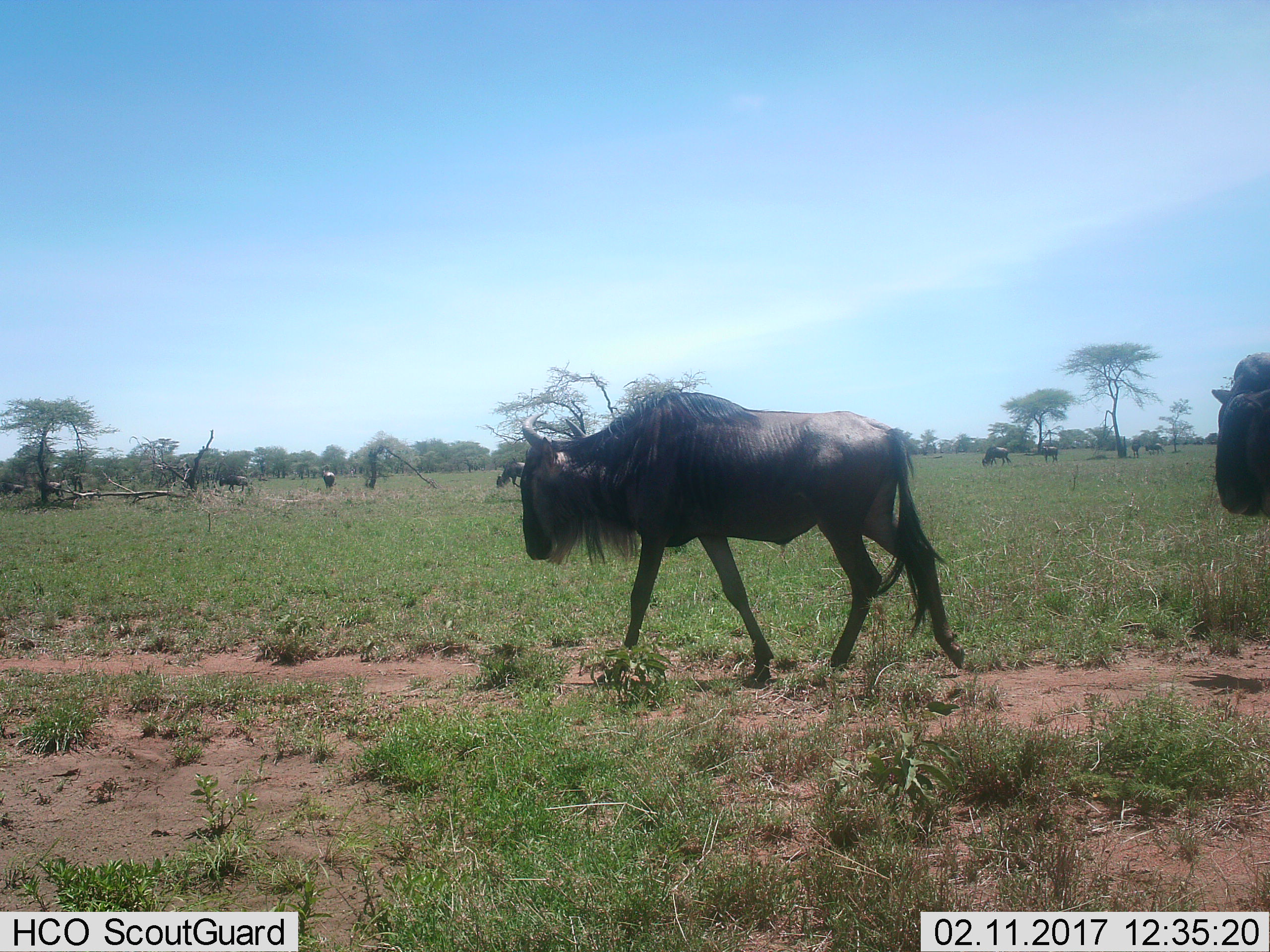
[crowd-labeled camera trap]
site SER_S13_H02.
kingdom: Animalia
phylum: Chordata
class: Mammalia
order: Artiodactyla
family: Bovidae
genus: Connochaetes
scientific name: Connochaetes taurinus taurinus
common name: blue wildebeest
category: wildebeestblue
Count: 9.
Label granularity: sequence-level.